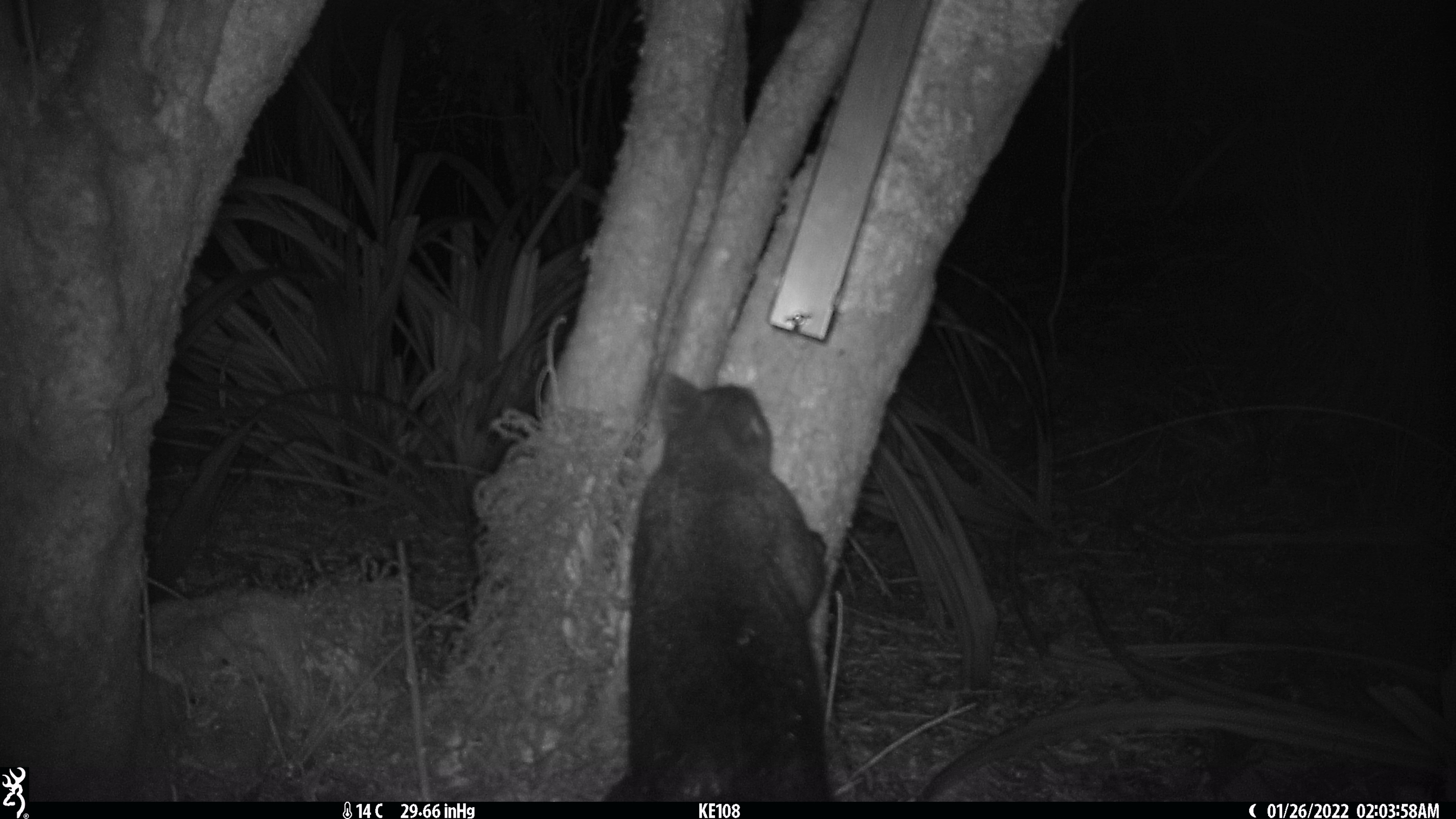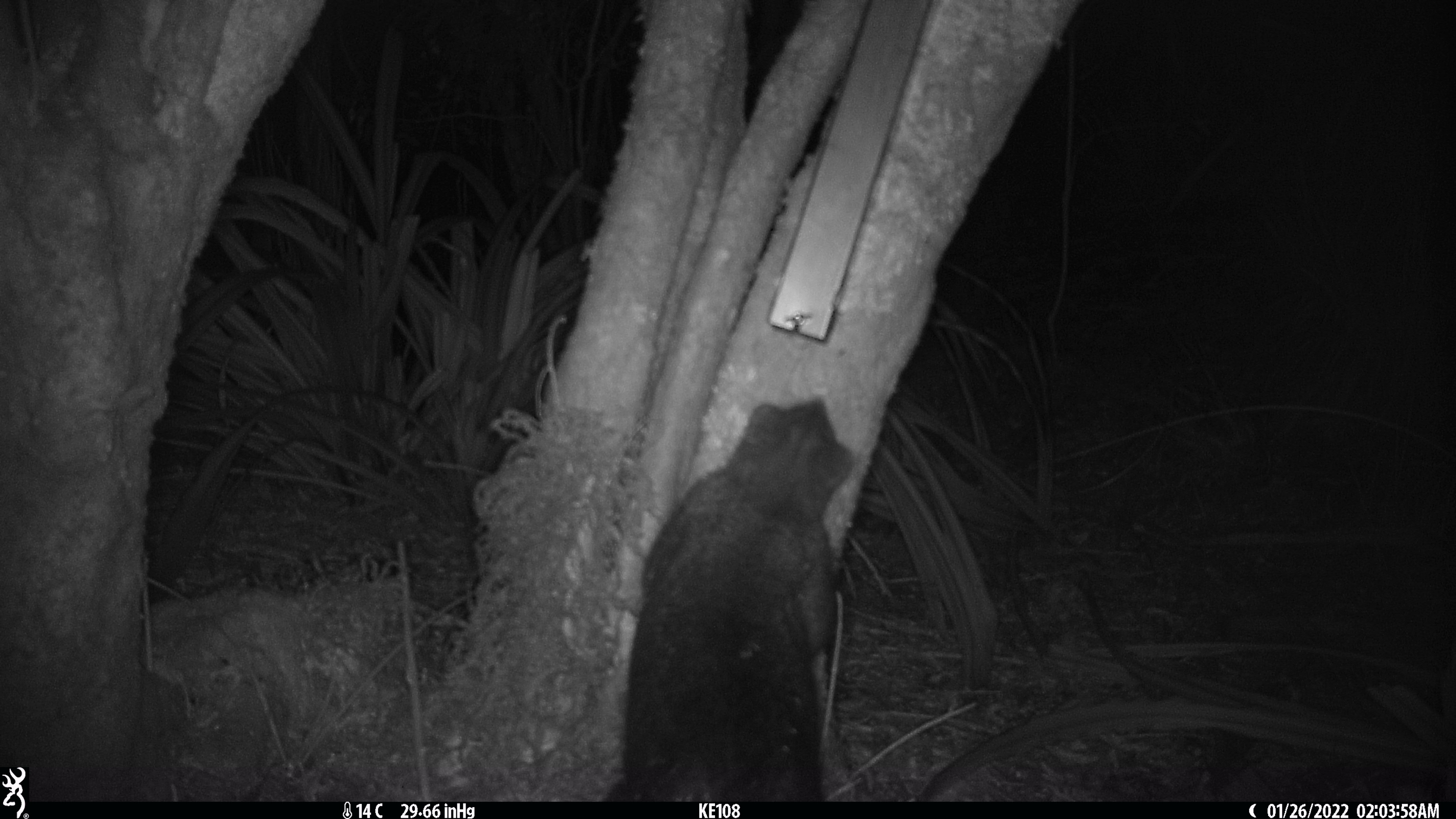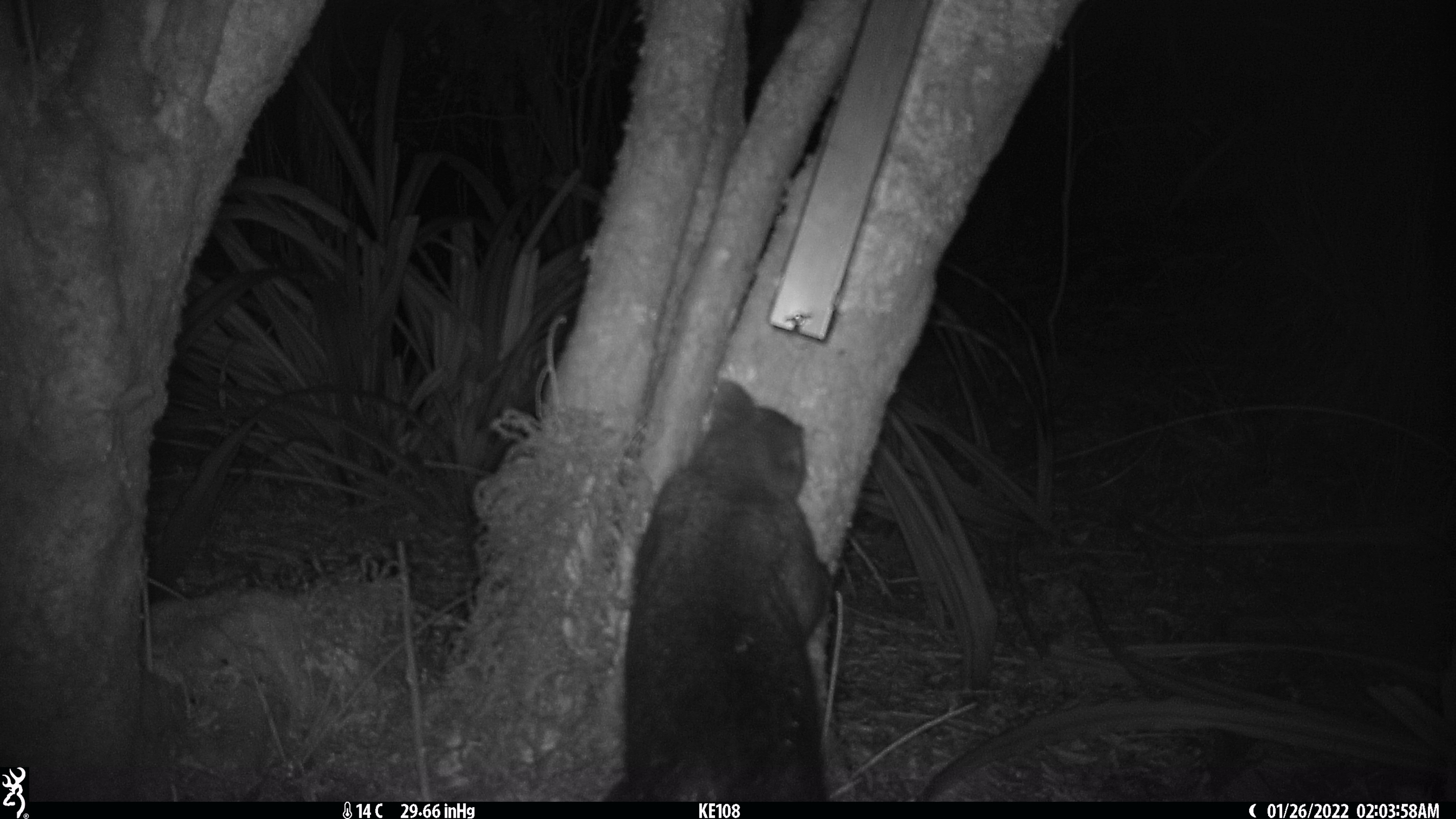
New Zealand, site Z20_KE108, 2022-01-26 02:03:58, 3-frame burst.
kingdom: Animalia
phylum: Chordata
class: Mammalia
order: Diprotodontia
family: Phalangeridae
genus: Trichosurus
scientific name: Trichosurus vulpecula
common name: common brushtail possum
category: possum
Possum (common brushtail possum) (Trichosurus vulpecula).